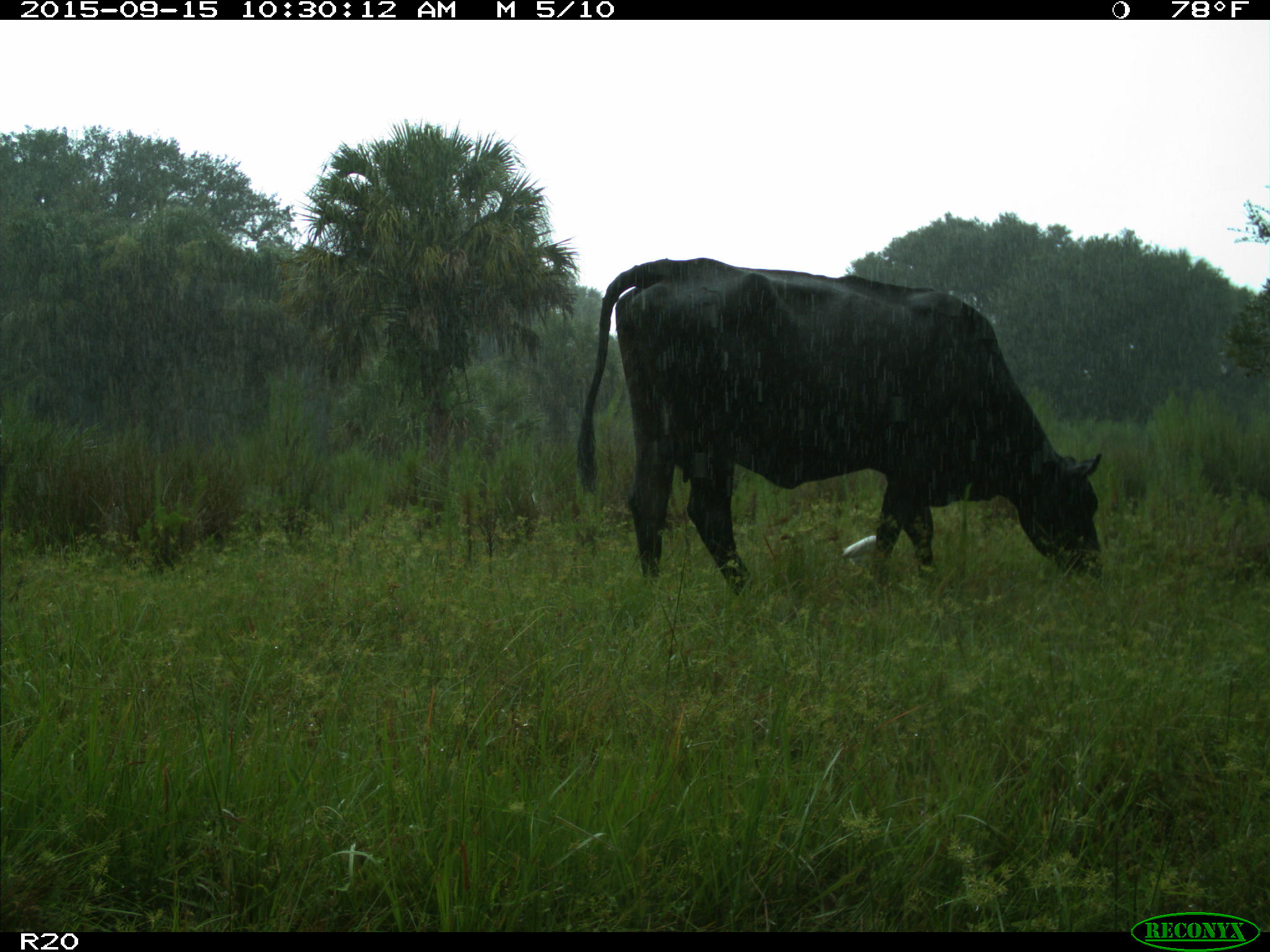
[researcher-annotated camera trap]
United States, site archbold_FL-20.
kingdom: Animalia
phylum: Chordata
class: Mammalia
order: Artiodactyla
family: Bovidae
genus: Bos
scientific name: Bos taurus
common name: domestic cow